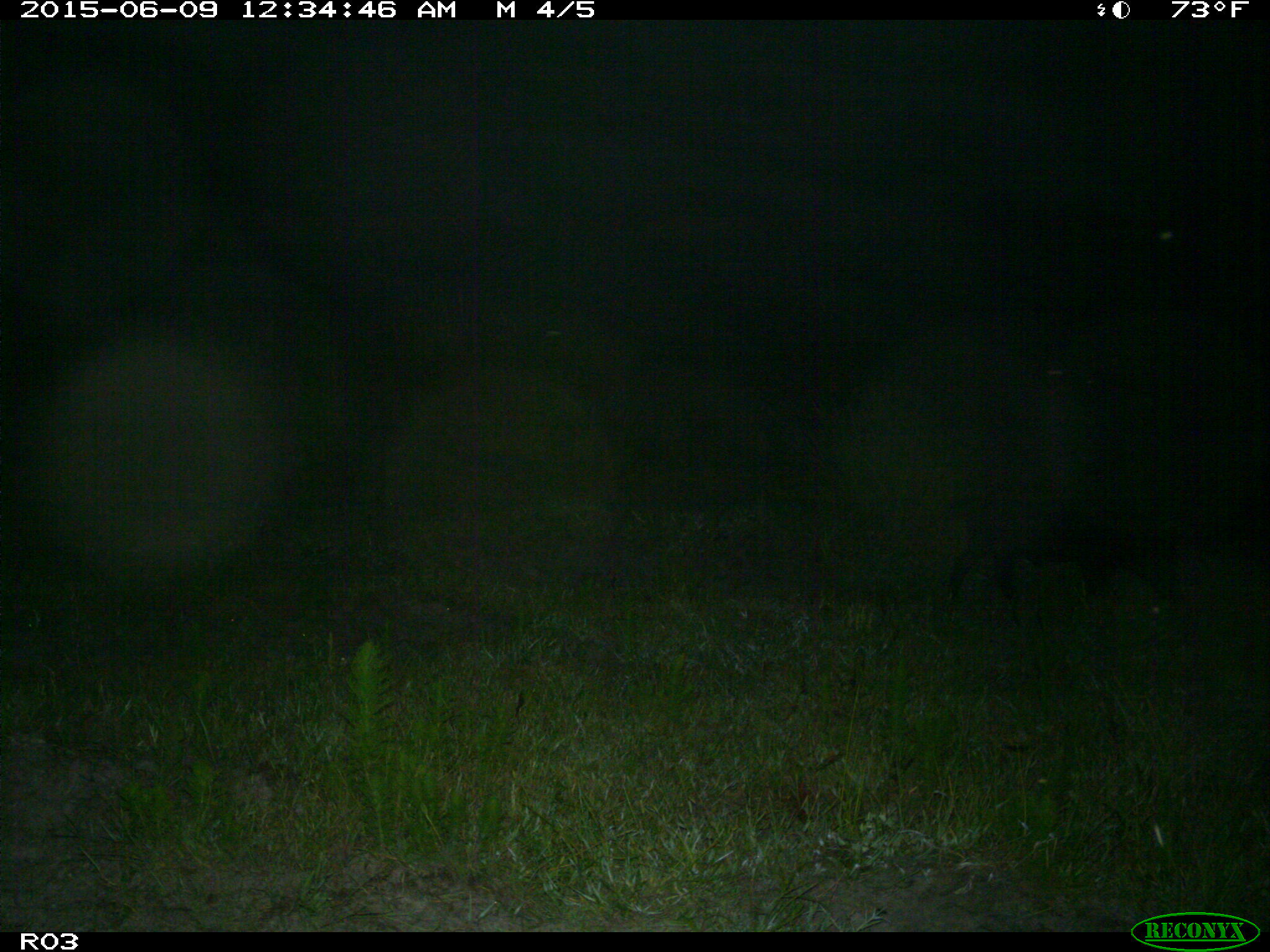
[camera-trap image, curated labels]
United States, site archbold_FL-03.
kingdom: Animalia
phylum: Chordata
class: Mammalia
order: Artiodactyla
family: Suidae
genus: Sus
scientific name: Sus scrofa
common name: wild boar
Sus scrofa (wild boar).